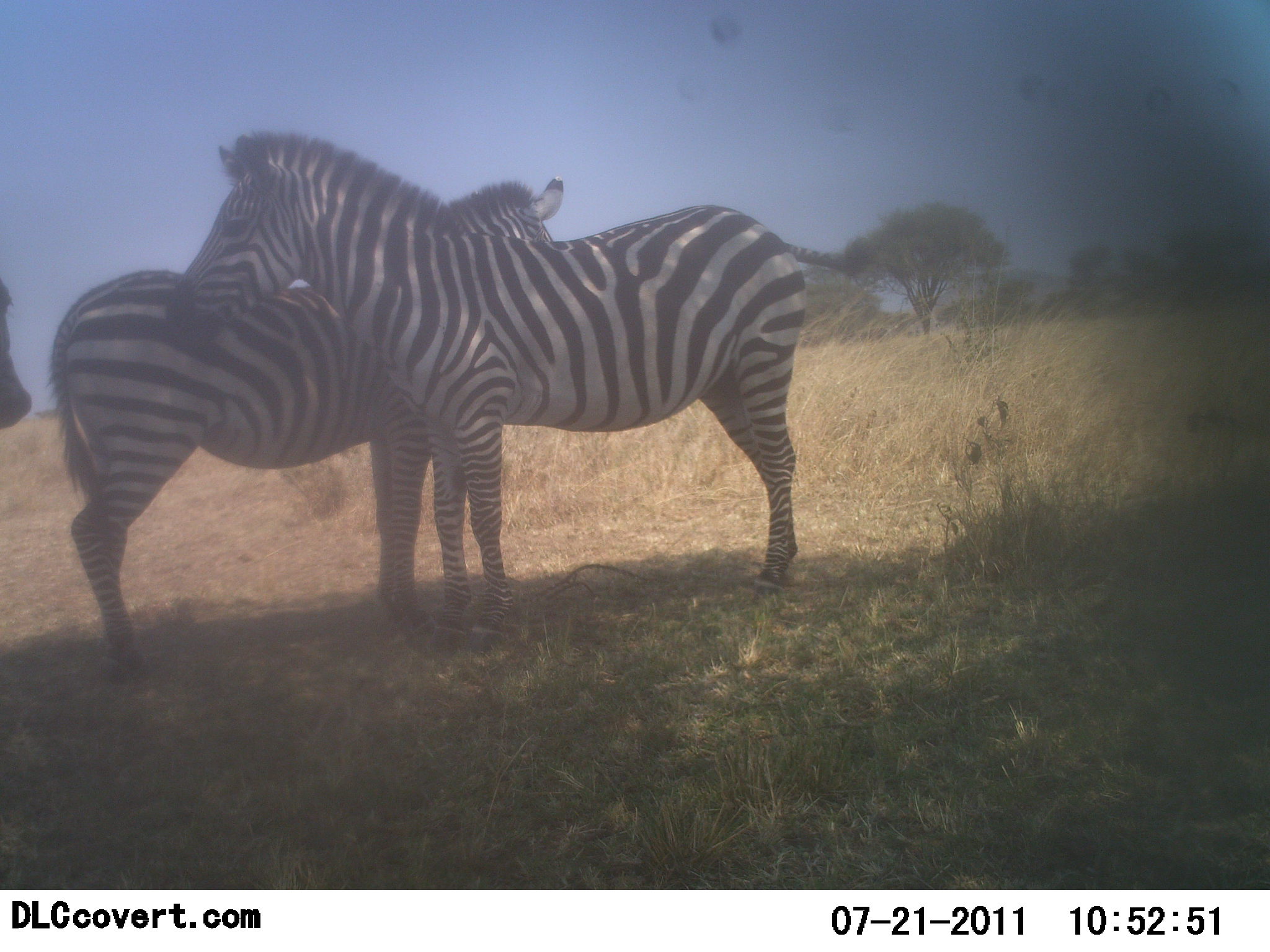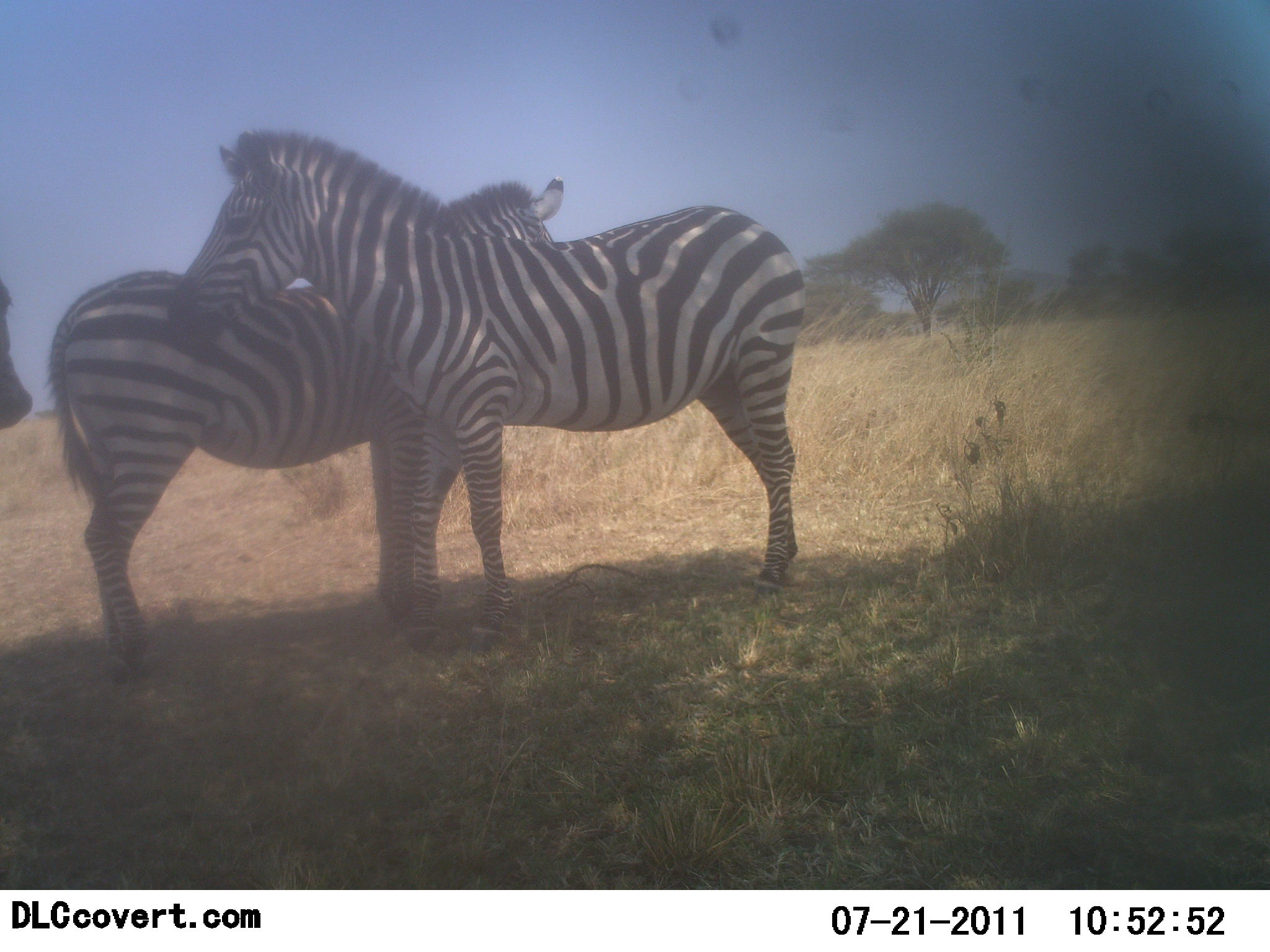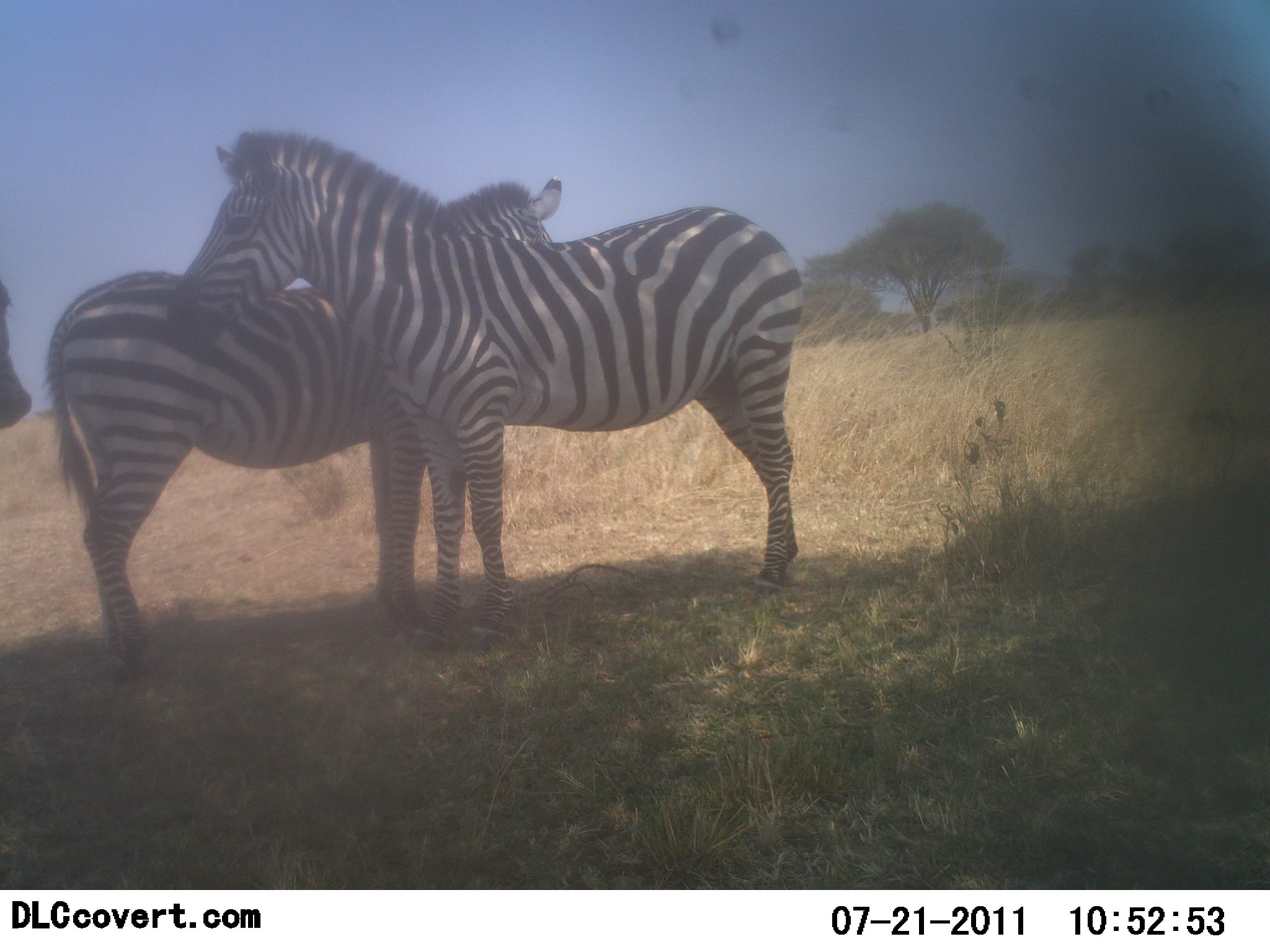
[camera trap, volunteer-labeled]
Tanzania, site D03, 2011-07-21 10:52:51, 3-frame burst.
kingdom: Animalia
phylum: Chordata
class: Mammalia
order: Perissodactyla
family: Equidae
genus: Equus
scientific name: Equus quagga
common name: plains zebra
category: zebra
Zebra (plains zebra) (Equus quagga), count 3. Behavior (volunteer vote fractions): standing 70%, resting 20%, moving 0%, interacting 60%. Young present (vote fraction): 0%. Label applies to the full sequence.